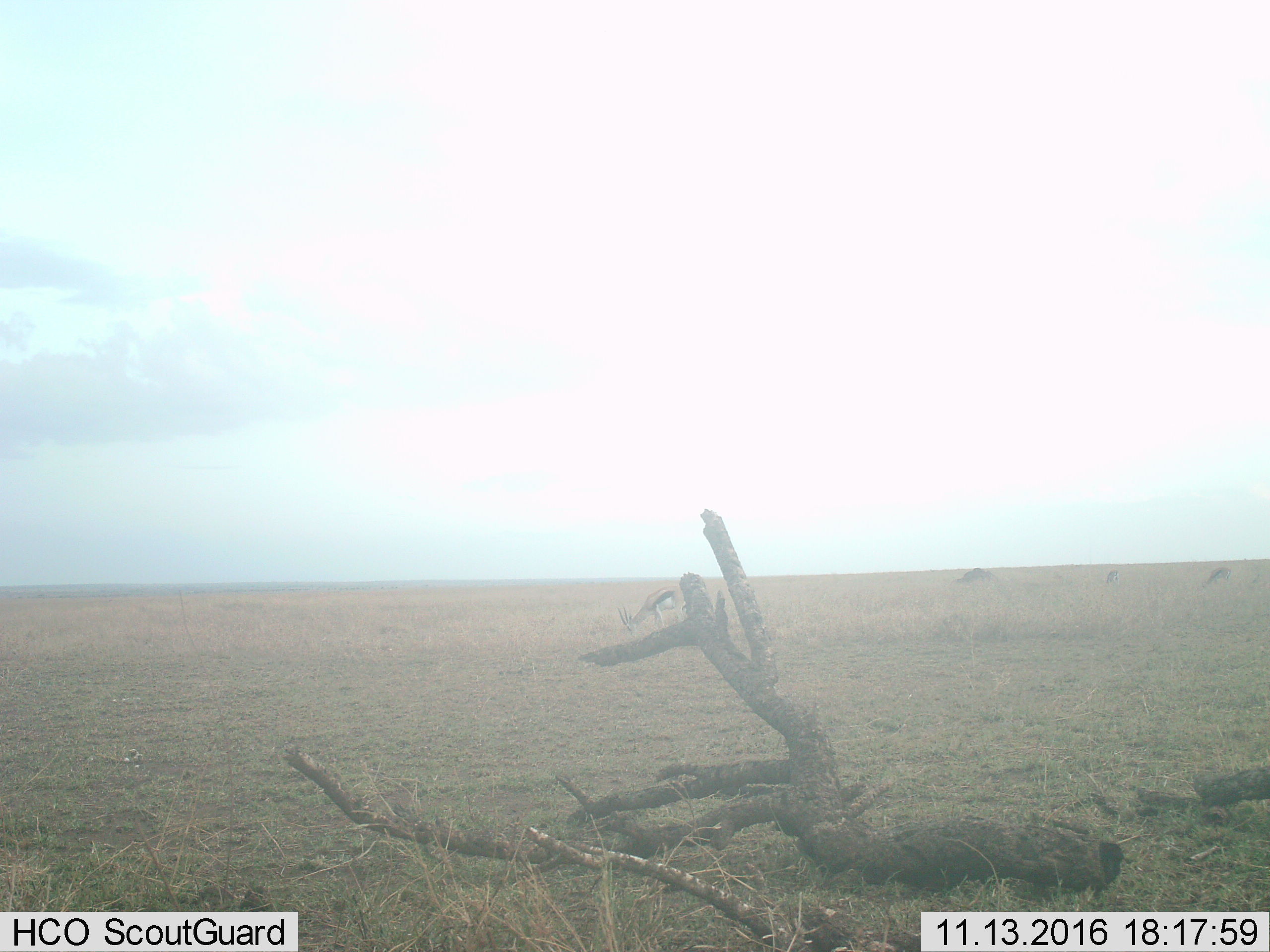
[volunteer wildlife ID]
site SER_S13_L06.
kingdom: Animalia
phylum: Chordata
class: Mammalia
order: Artiodactyla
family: Bovidae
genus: Eudorcas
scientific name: Eudorcas thomsonii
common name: thomson's gazelle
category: gazellethomsons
Gazellethomsons (thomson's gazelle) (Eudorcas thomsonii), count 4. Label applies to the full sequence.